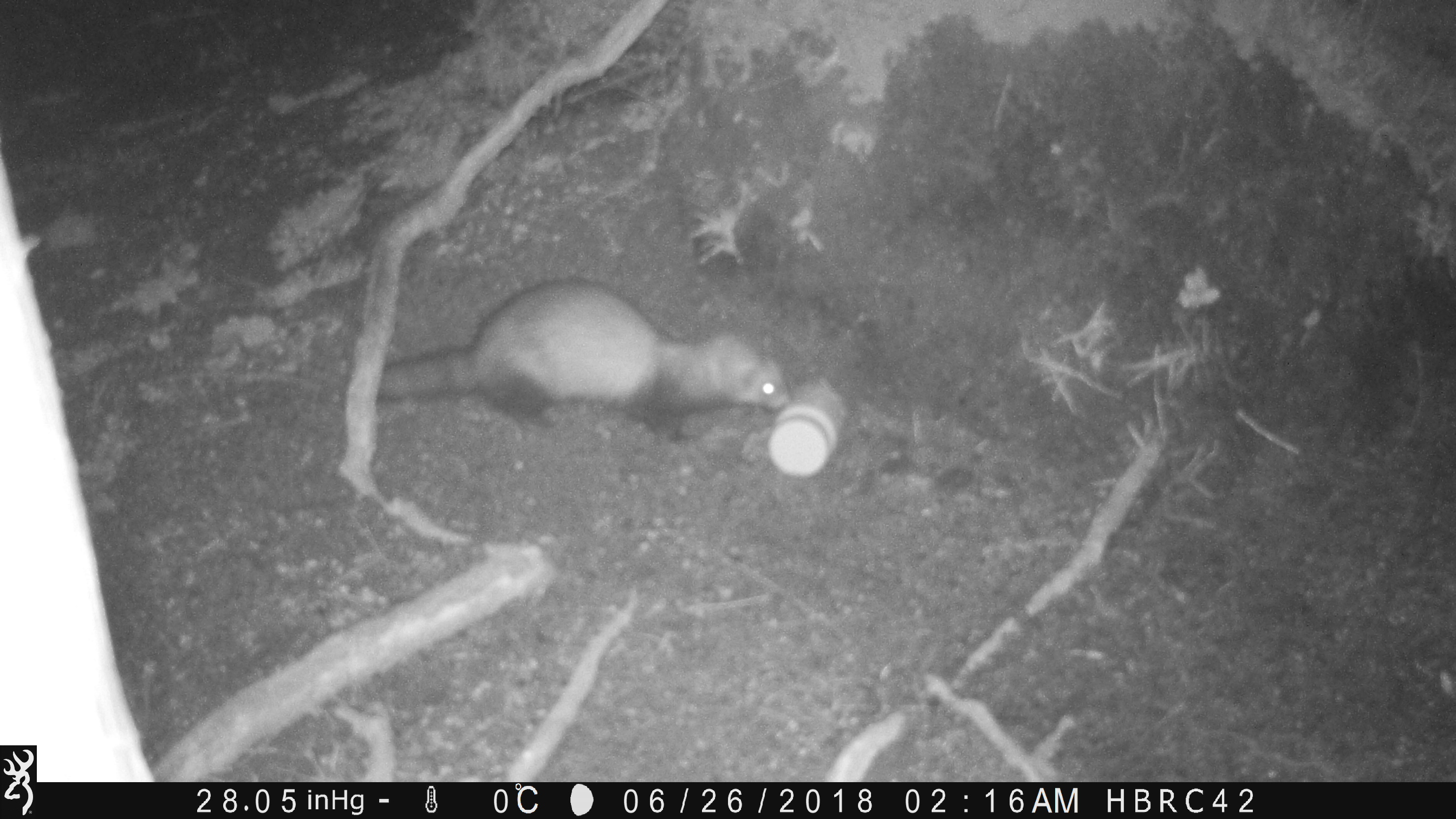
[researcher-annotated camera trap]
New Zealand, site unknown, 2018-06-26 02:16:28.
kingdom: Animalia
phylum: Chordata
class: Mammalia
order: Carnivora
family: Mustelidae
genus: Mustela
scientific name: Mustela furo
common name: ferret